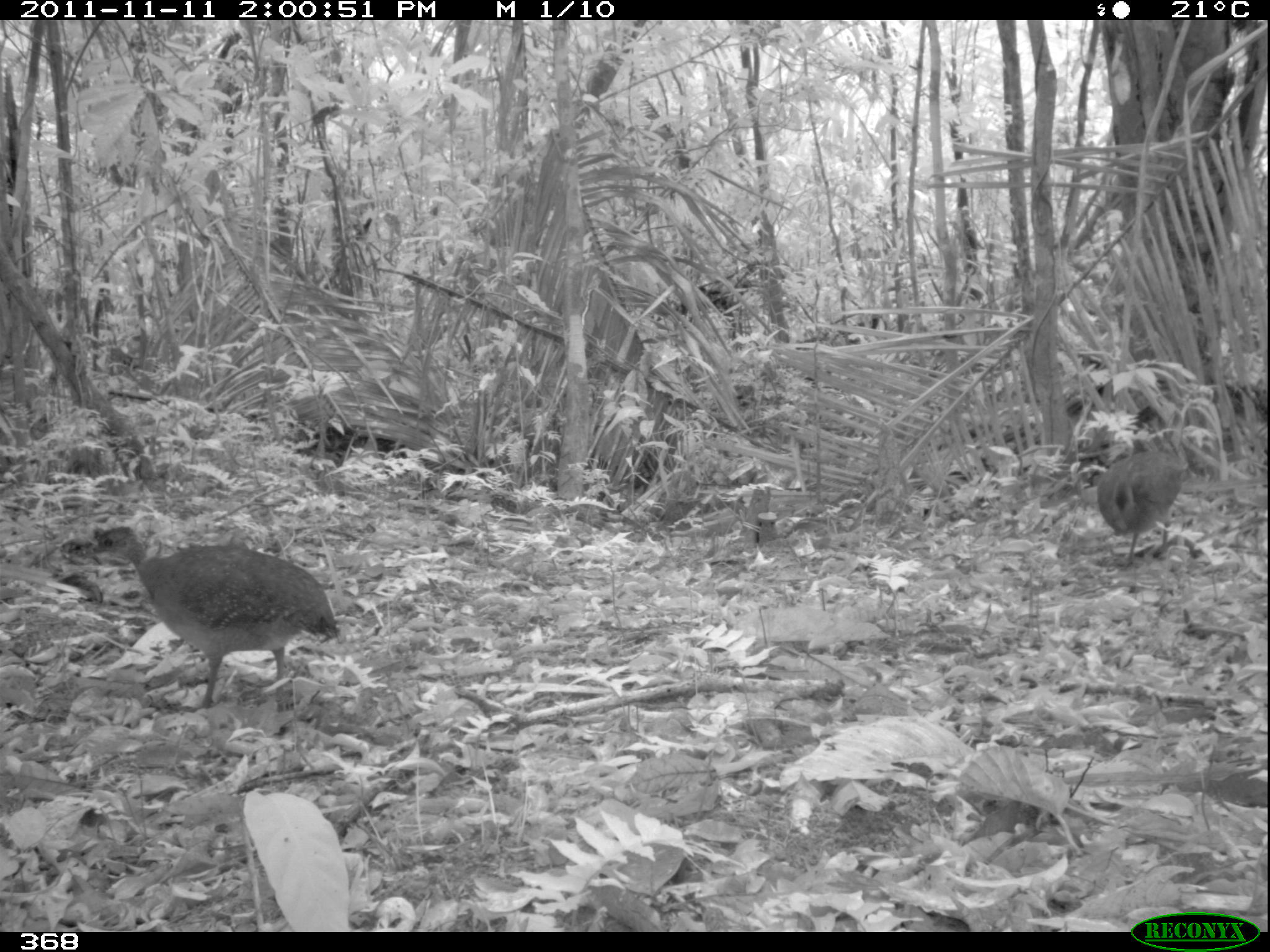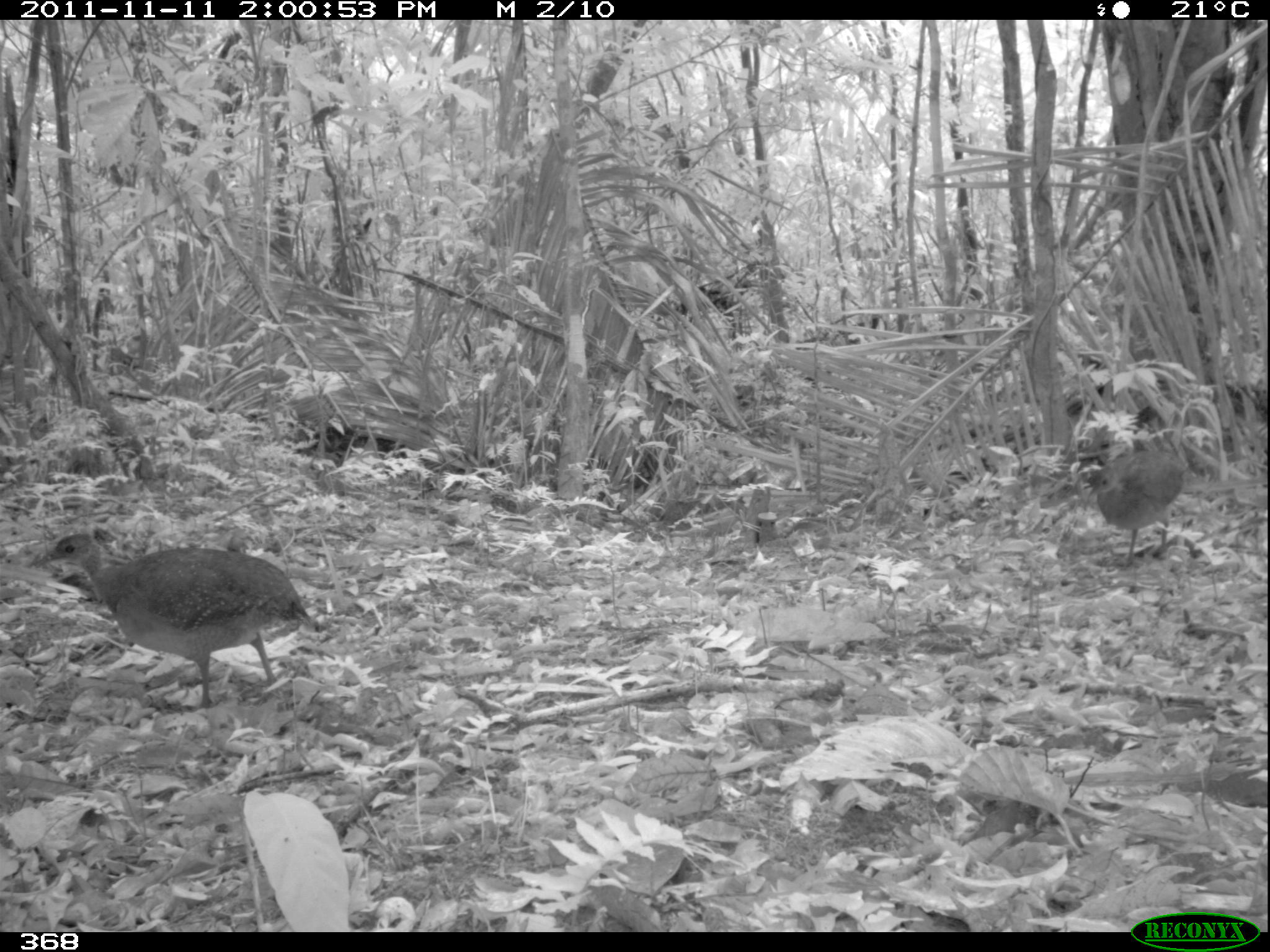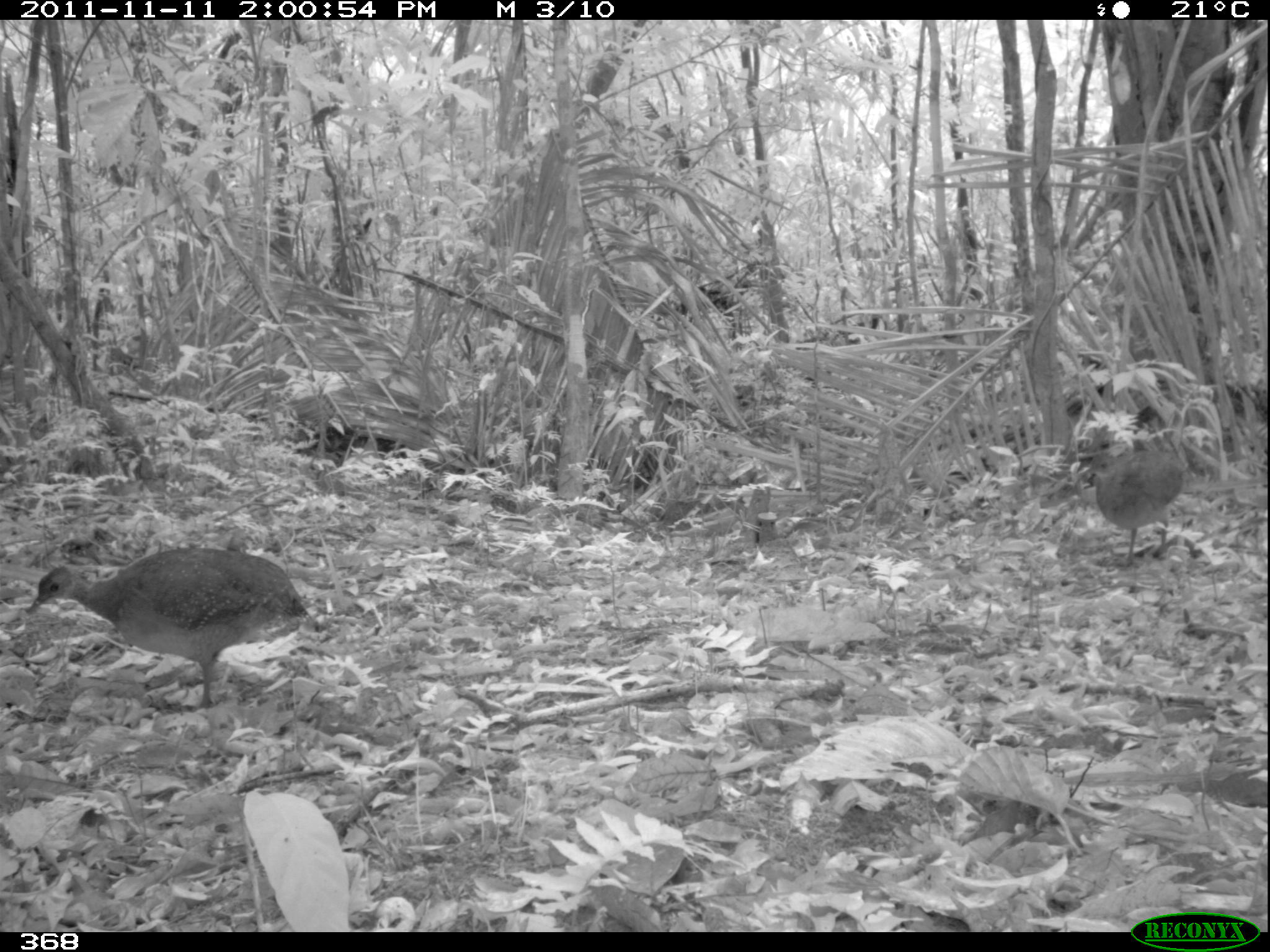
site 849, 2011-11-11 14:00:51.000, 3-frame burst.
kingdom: Animalia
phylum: Chordata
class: Aves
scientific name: Aves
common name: bird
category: unknown bird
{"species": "unknown bird (bird) (Aves)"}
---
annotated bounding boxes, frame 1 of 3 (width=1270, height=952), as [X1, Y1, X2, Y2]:
unknown bird: [80, 524, 343, 710]; [1095, 402, 1192, 567]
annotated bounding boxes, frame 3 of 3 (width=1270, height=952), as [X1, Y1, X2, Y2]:
unknown bird: [25, 546, 328, 707]; [1077, 449, 1182, 562]